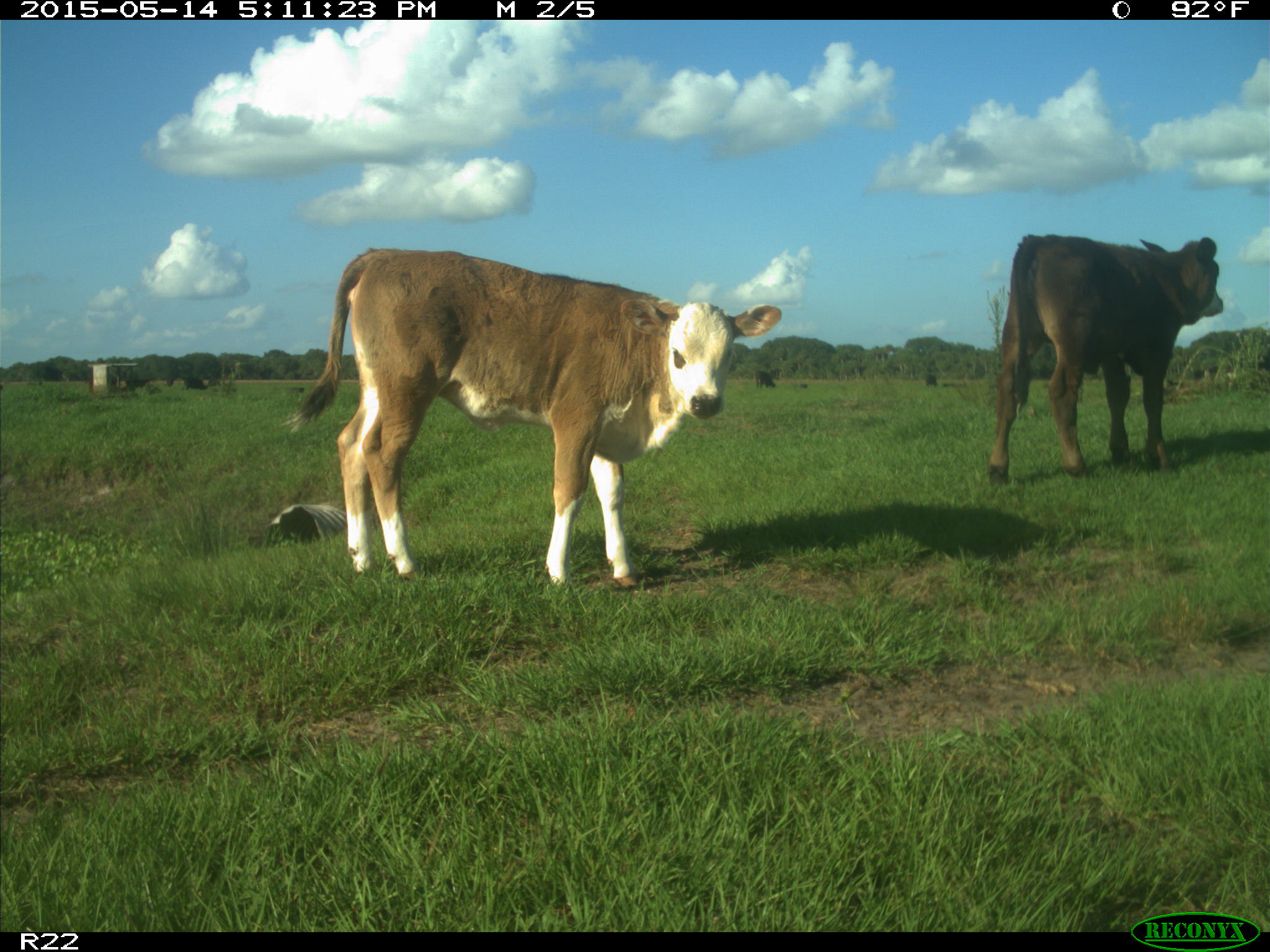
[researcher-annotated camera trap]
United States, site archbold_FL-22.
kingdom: Animalia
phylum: Chordata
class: Mammalia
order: Artiodactyla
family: Bovidae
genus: Bos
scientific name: Bos taurus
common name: domestic cow